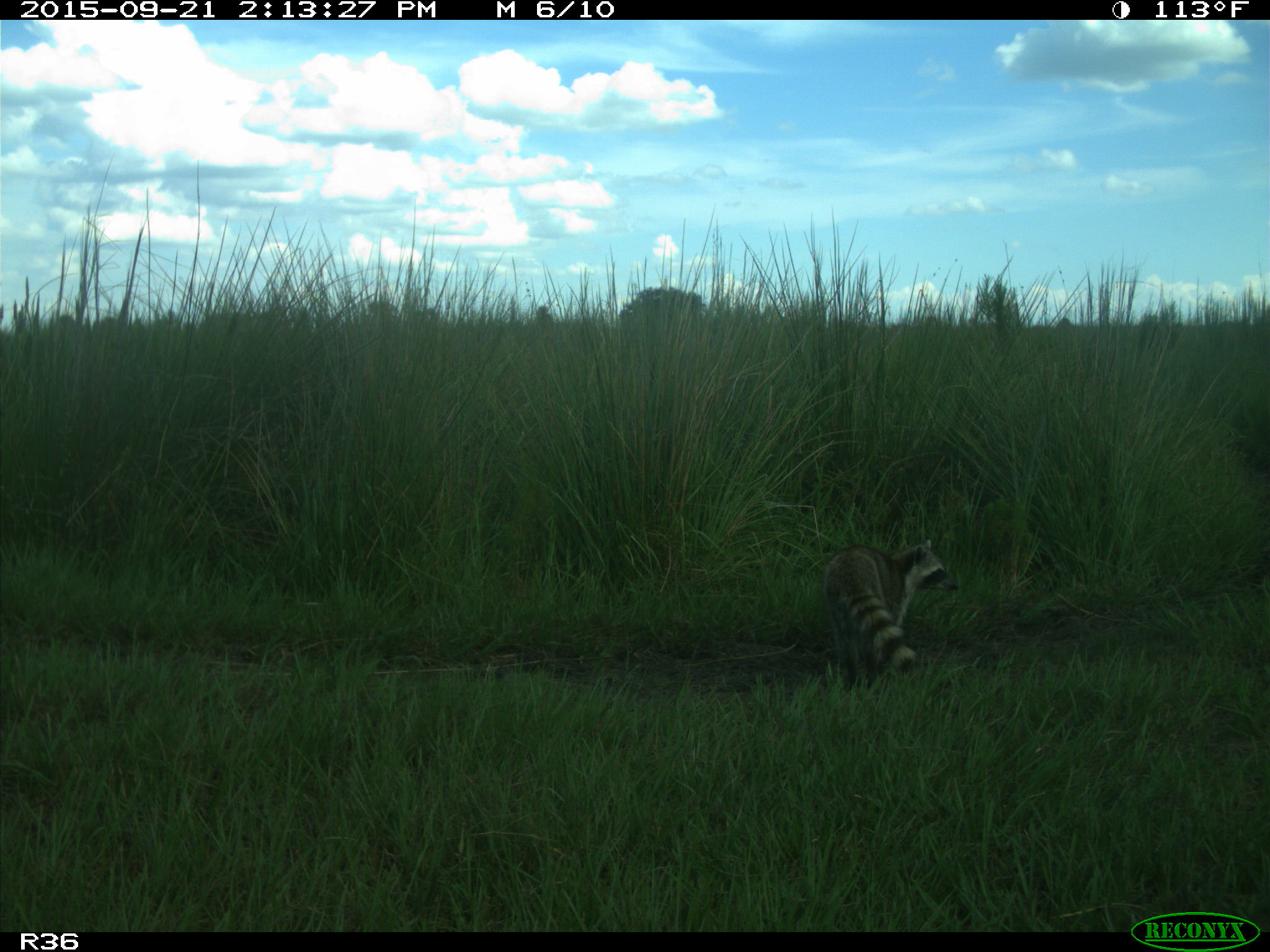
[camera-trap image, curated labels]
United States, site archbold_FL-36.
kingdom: Animalia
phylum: Chordata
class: Mammalia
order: Carnivora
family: Procyonidae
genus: Procyon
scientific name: Procyon lotor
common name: common raccoon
Procyon lotor (common raccoon).